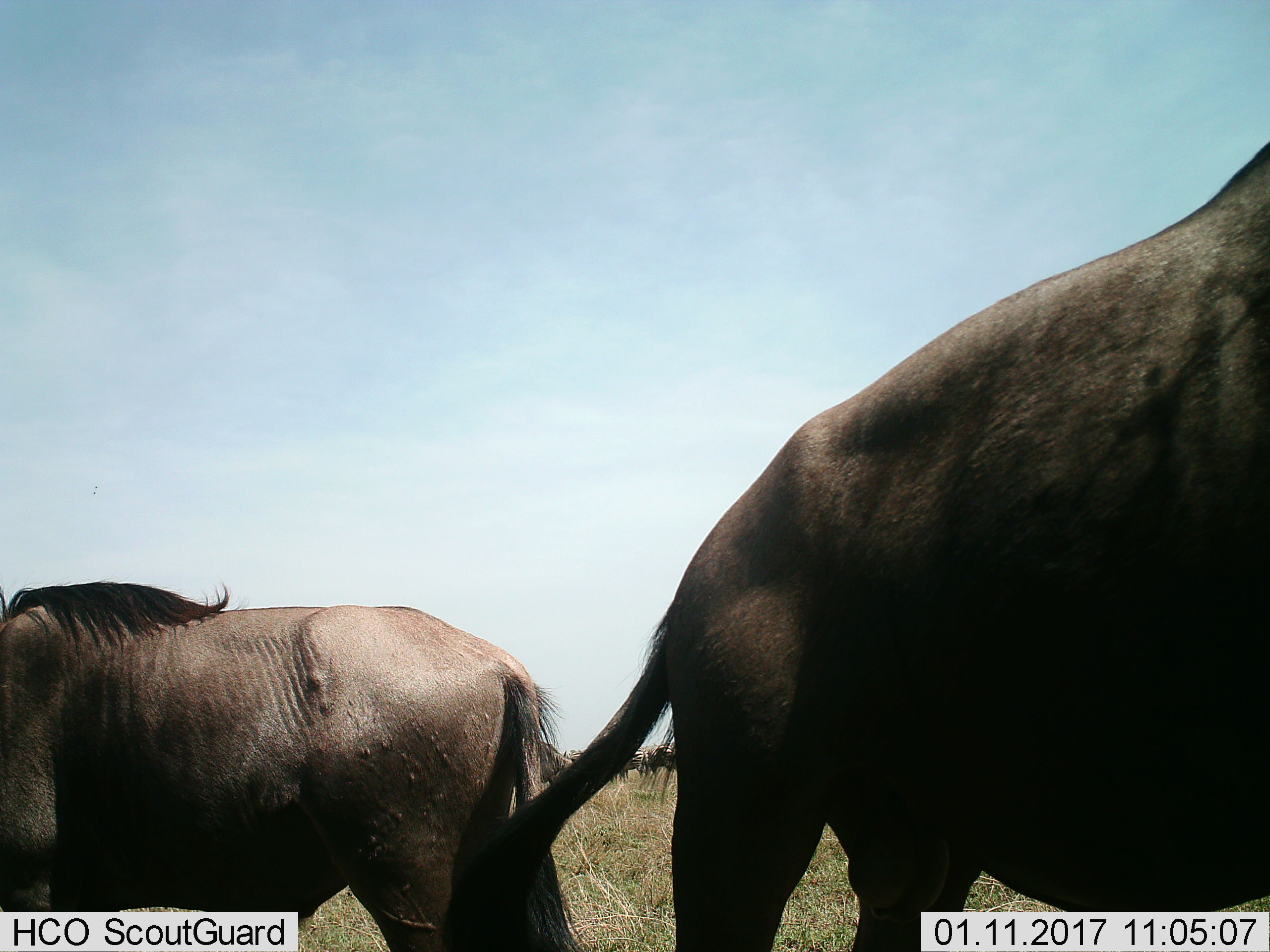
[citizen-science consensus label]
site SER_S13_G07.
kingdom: Animalia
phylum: Chordata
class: Mammalia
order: Artiodactyla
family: Bovidae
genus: Connochaetes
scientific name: Connochaetes taurinus taurinus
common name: blue wildebeest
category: wildebeestblue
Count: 3.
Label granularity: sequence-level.